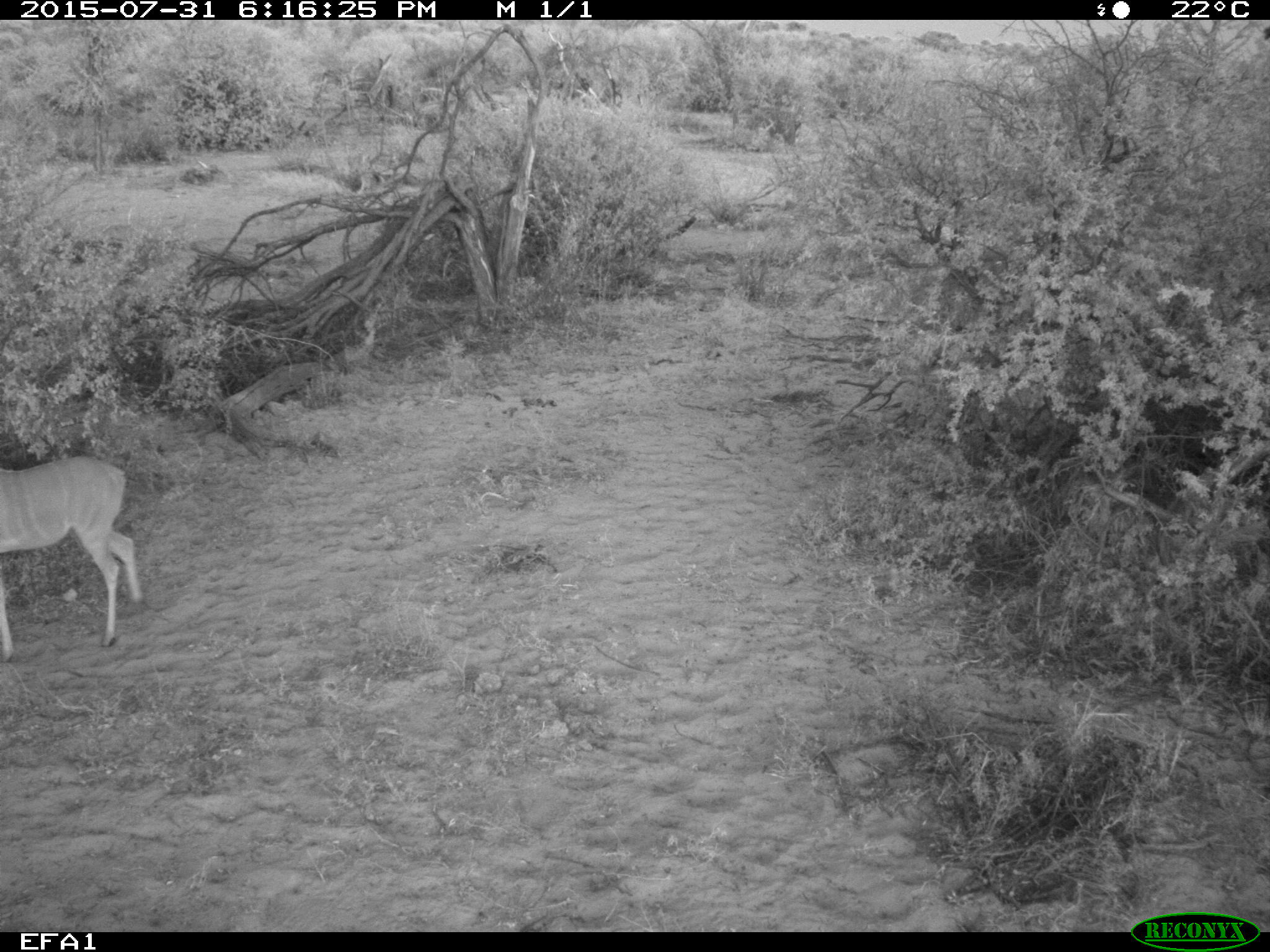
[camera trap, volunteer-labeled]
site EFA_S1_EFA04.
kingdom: Animalia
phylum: Chordata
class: Mammalia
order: Artiodactyla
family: Bovidae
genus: Tragelaphus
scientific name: Tragelaphus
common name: kudu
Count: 1.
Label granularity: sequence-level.